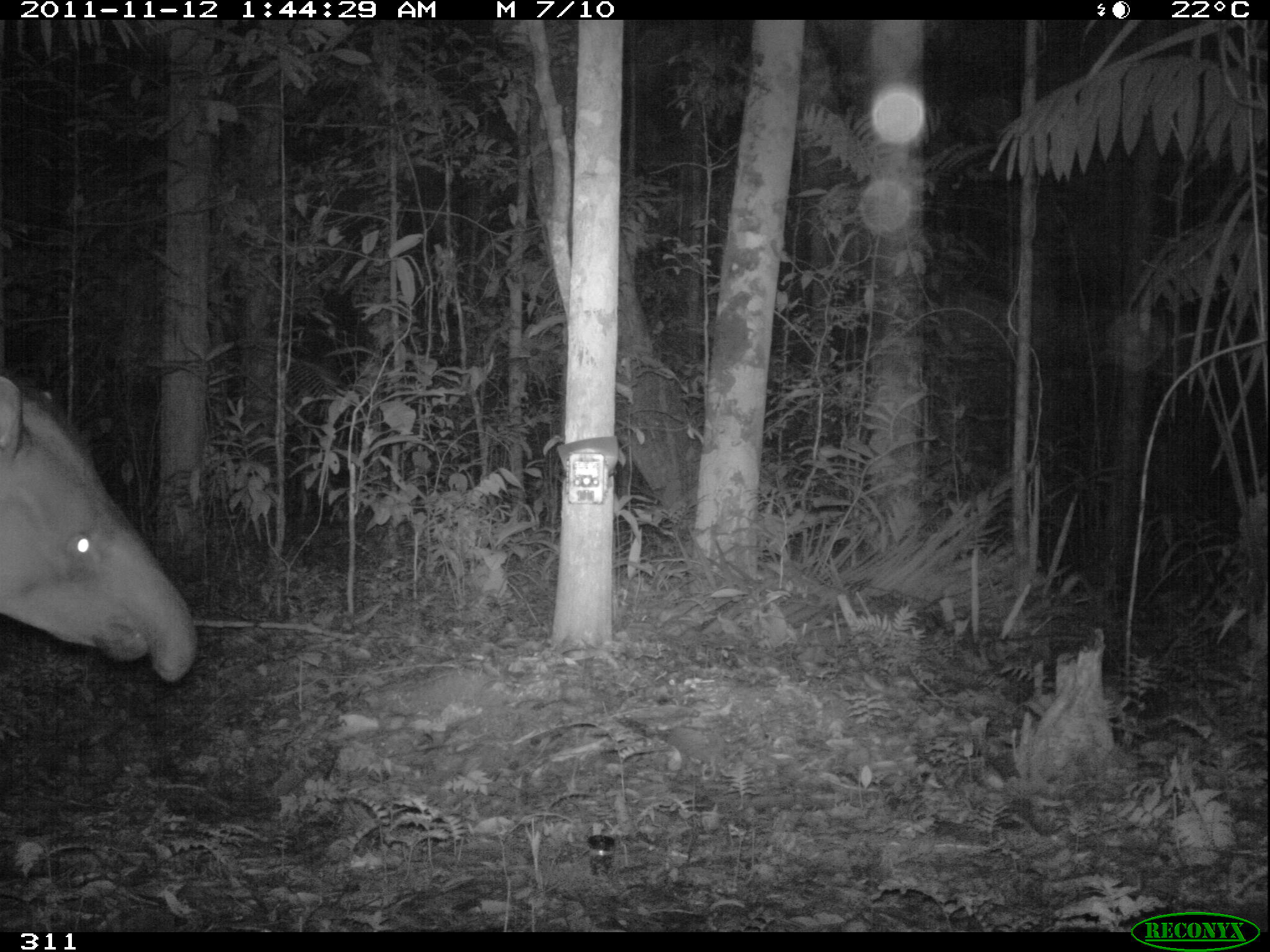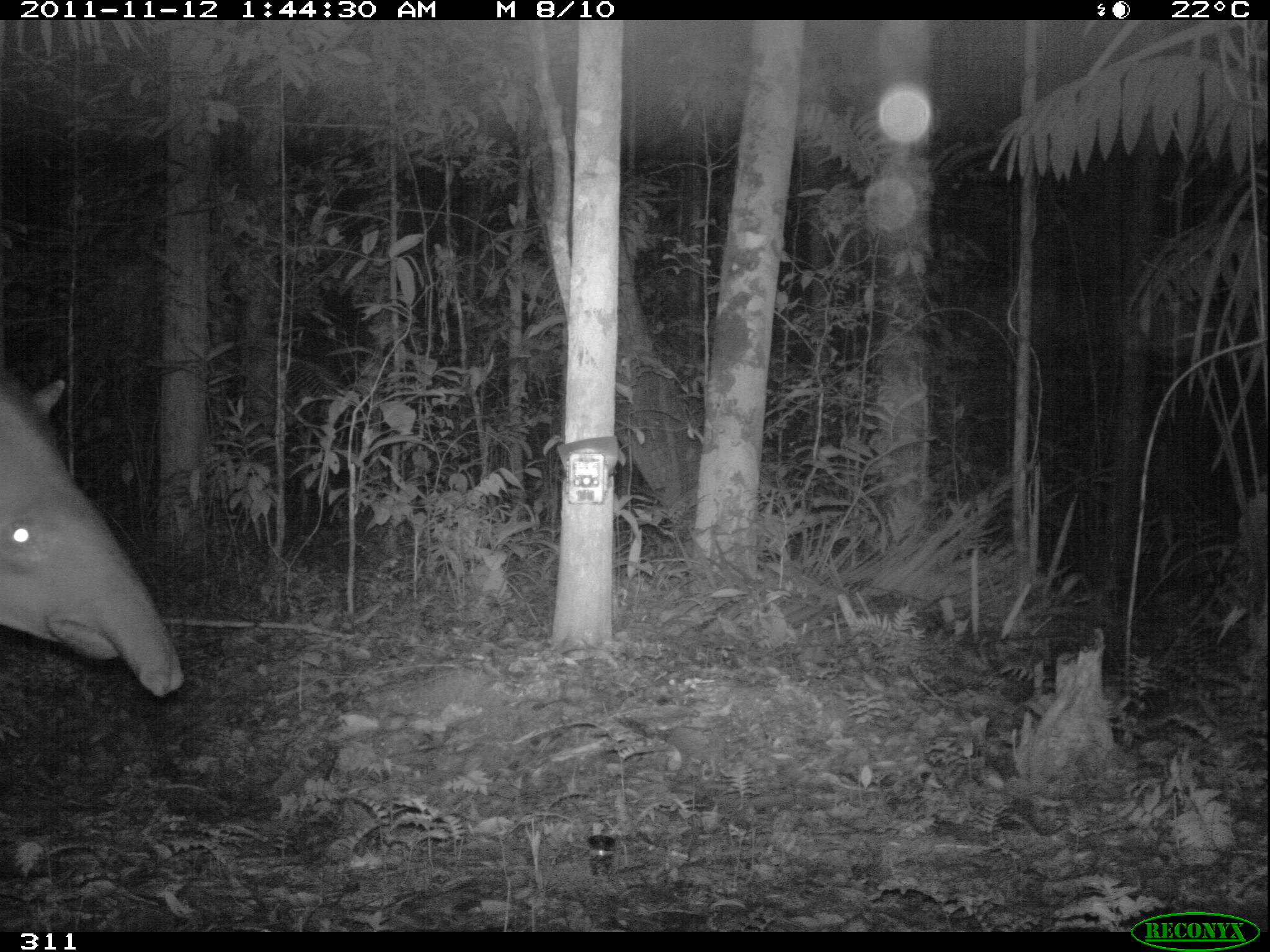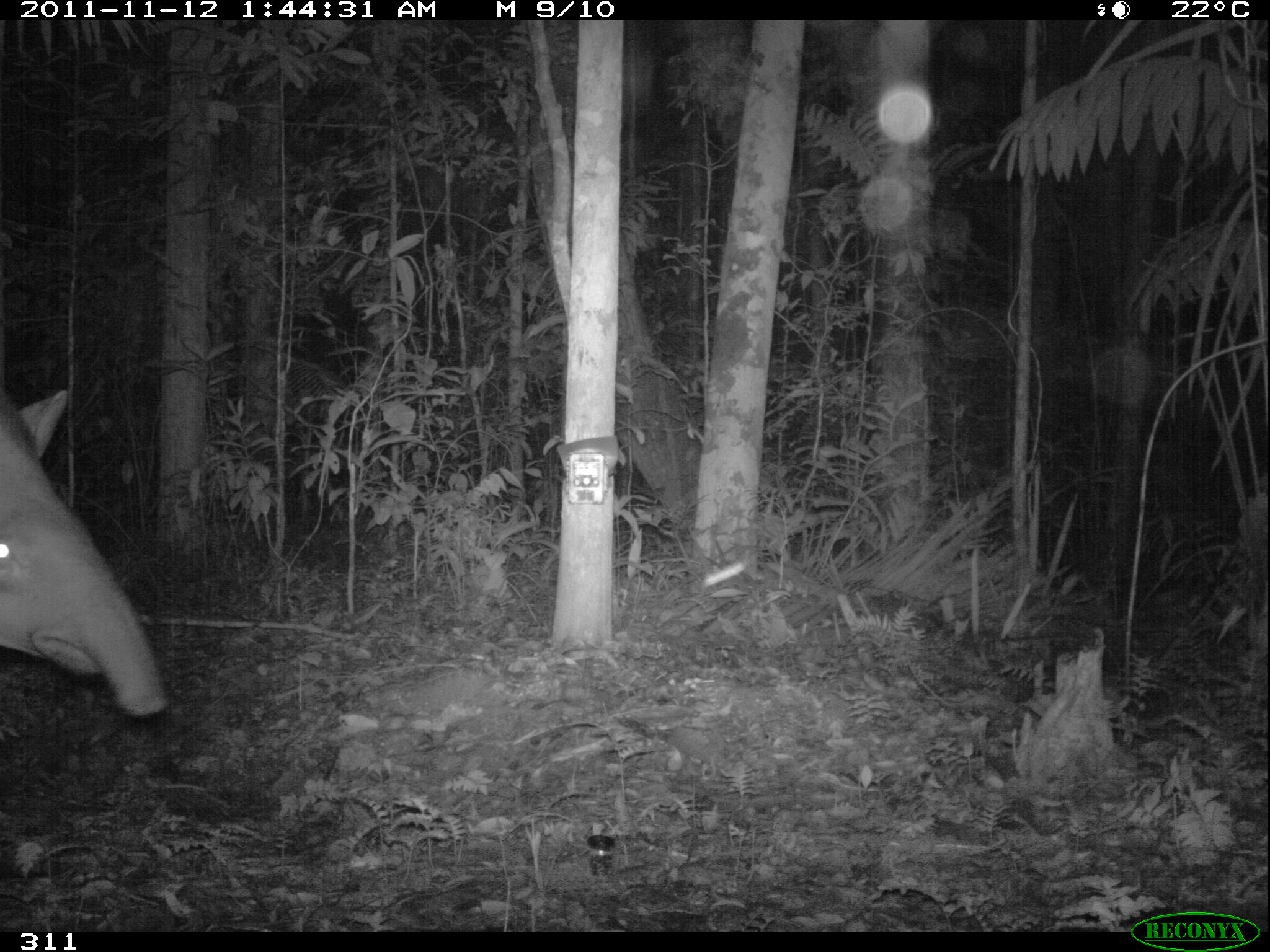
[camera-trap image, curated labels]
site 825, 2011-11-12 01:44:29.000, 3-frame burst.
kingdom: Animalia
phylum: Chordata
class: Mammalia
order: Perissodactyla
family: Tapiridae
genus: Tapirus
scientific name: Tapirus terrestris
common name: south american tapir